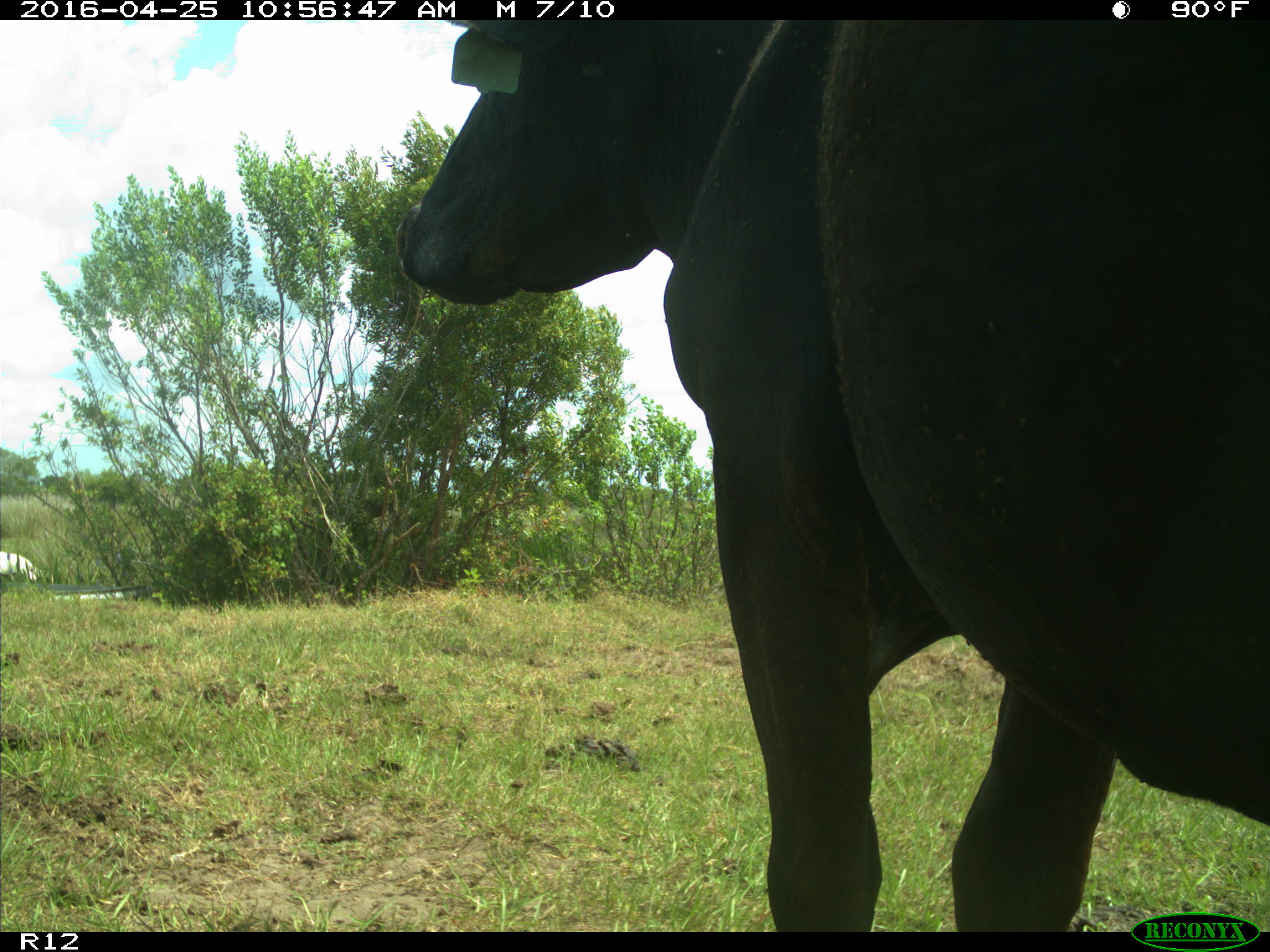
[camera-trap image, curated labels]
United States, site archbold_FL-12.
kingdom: Animalia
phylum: Chordata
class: Mammalia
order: Artiodactyla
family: Bovidae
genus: Bos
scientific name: Bos taurus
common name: domestic cow